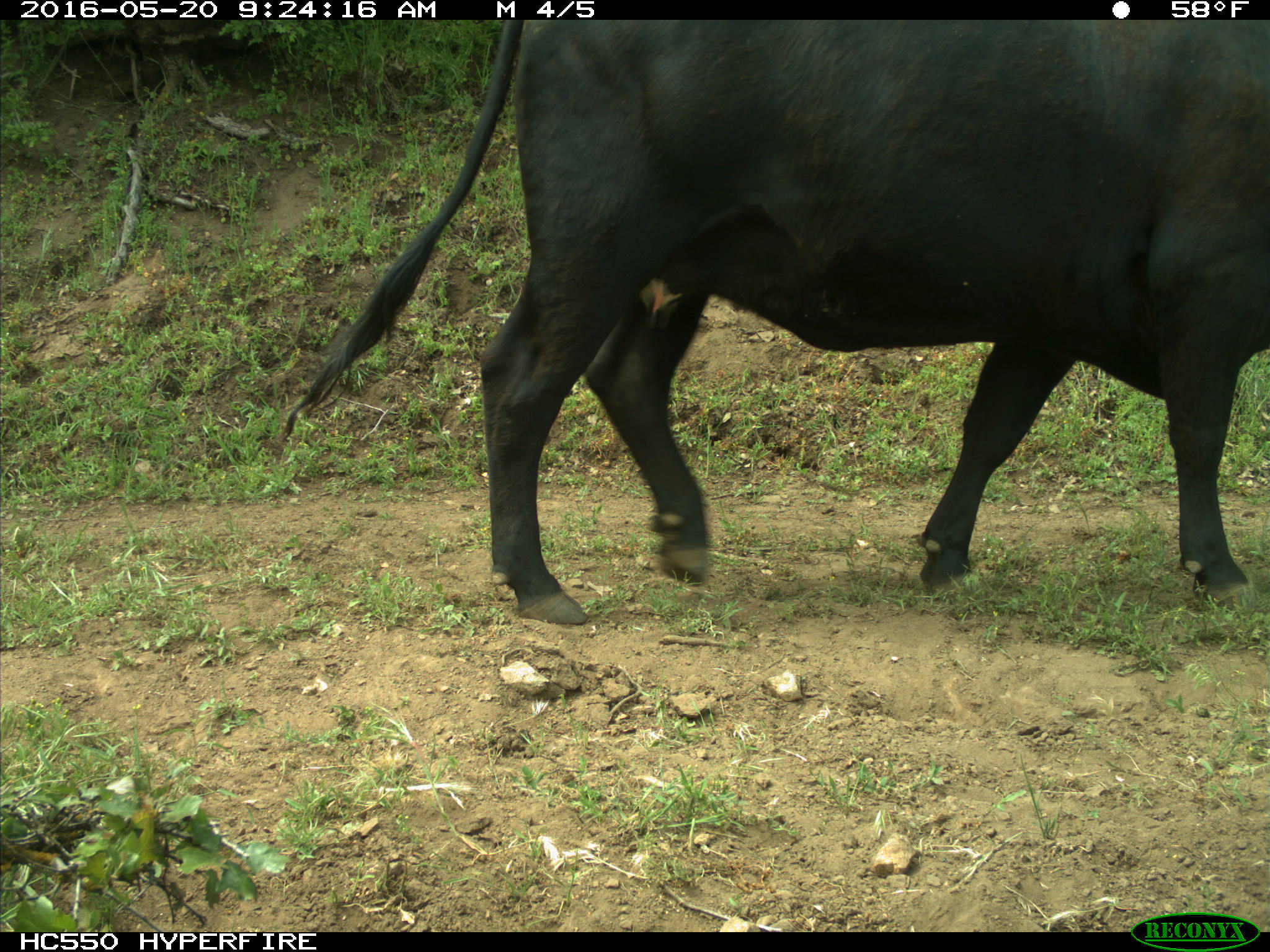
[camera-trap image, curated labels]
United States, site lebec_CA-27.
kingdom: Animalia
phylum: Chordata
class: Mammalia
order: Artiodactyla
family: Bovidae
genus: Bos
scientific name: Bos taurus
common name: domestic cow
Bos taurus (domestic cow).